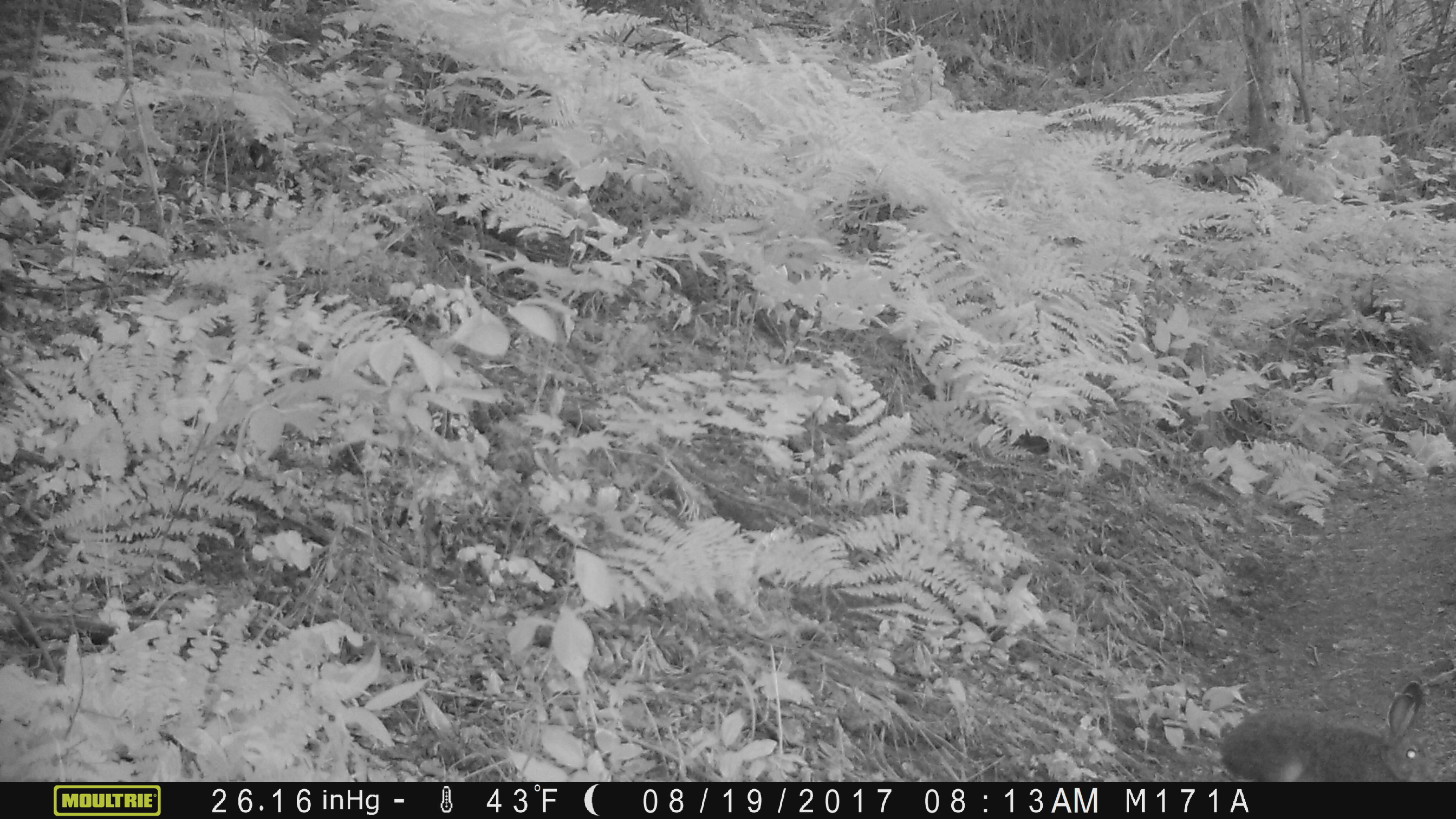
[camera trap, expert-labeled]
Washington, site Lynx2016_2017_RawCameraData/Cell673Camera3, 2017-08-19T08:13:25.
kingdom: Animalia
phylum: Chordata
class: Mammalia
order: Lagomorpha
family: Leporidae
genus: Lepus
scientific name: Lepus americanus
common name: snowshoe hare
Lepus americanus (snowshoe hare). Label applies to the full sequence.